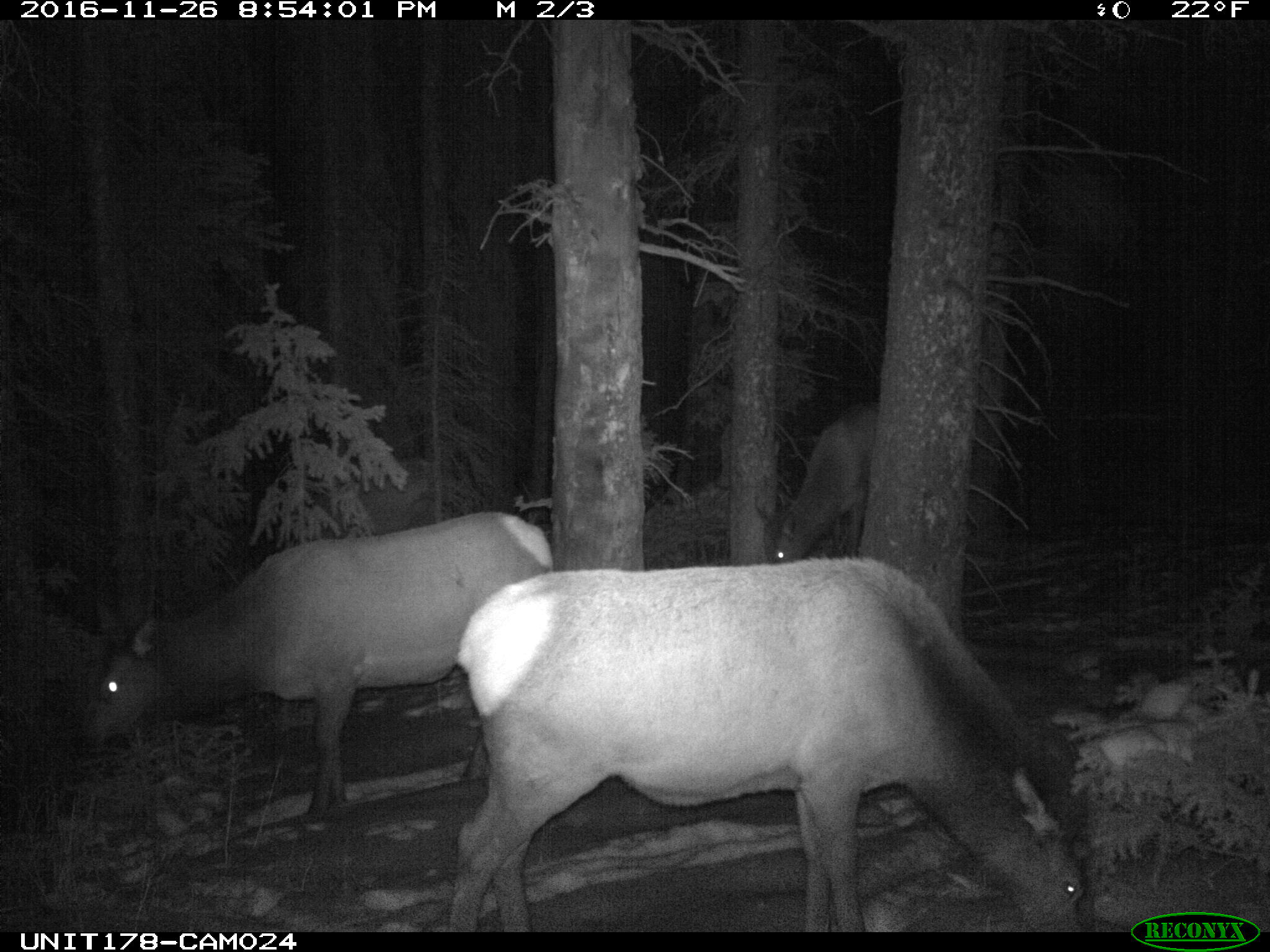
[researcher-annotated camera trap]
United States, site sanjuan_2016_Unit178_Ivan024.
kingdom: Animalia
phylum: Chordata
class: Mammalia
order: Artiodactyla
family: Cervidae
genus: Cervus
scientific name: Cervus elaphus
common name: red deer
Cervus elaphus (red deer).